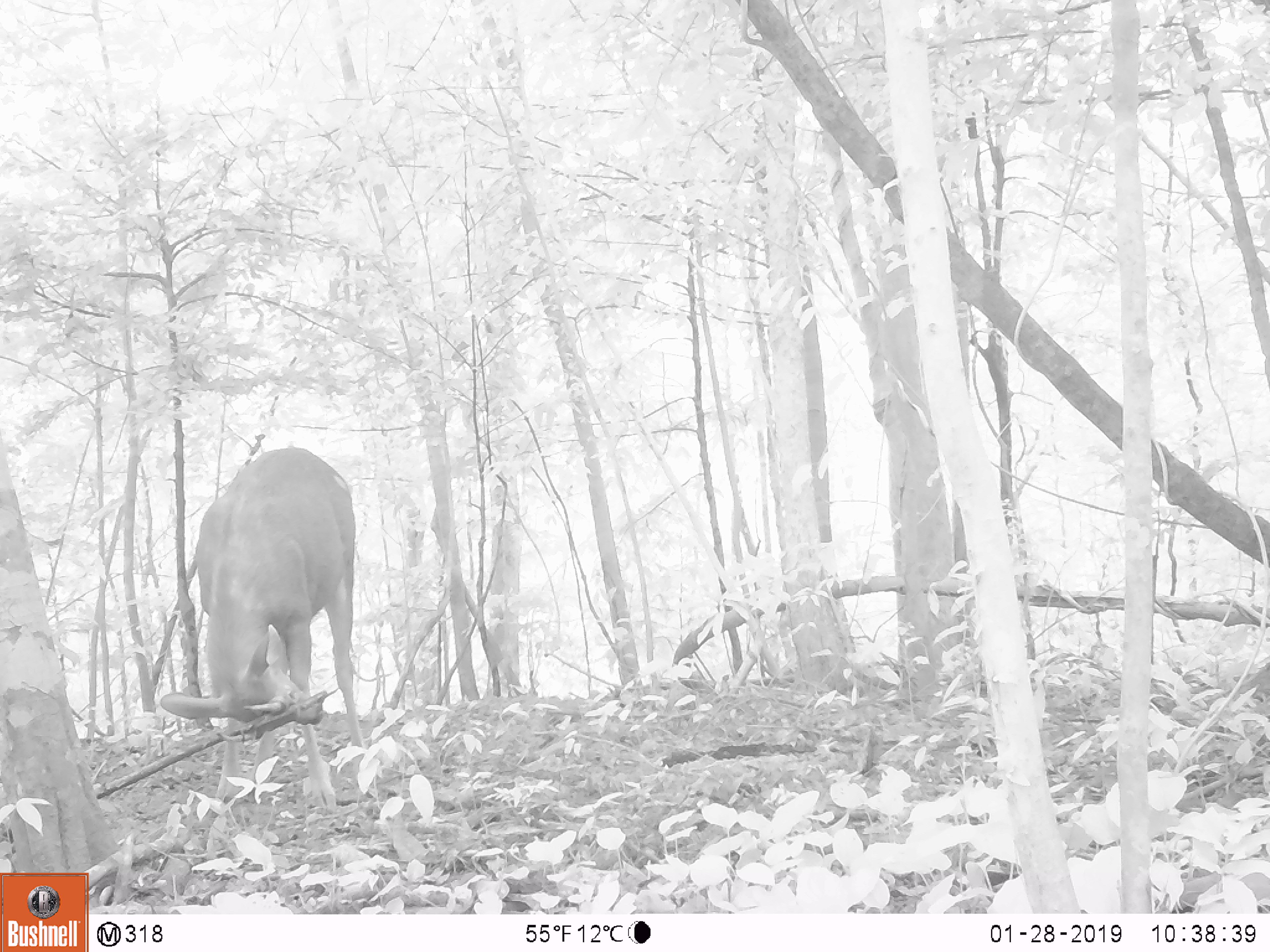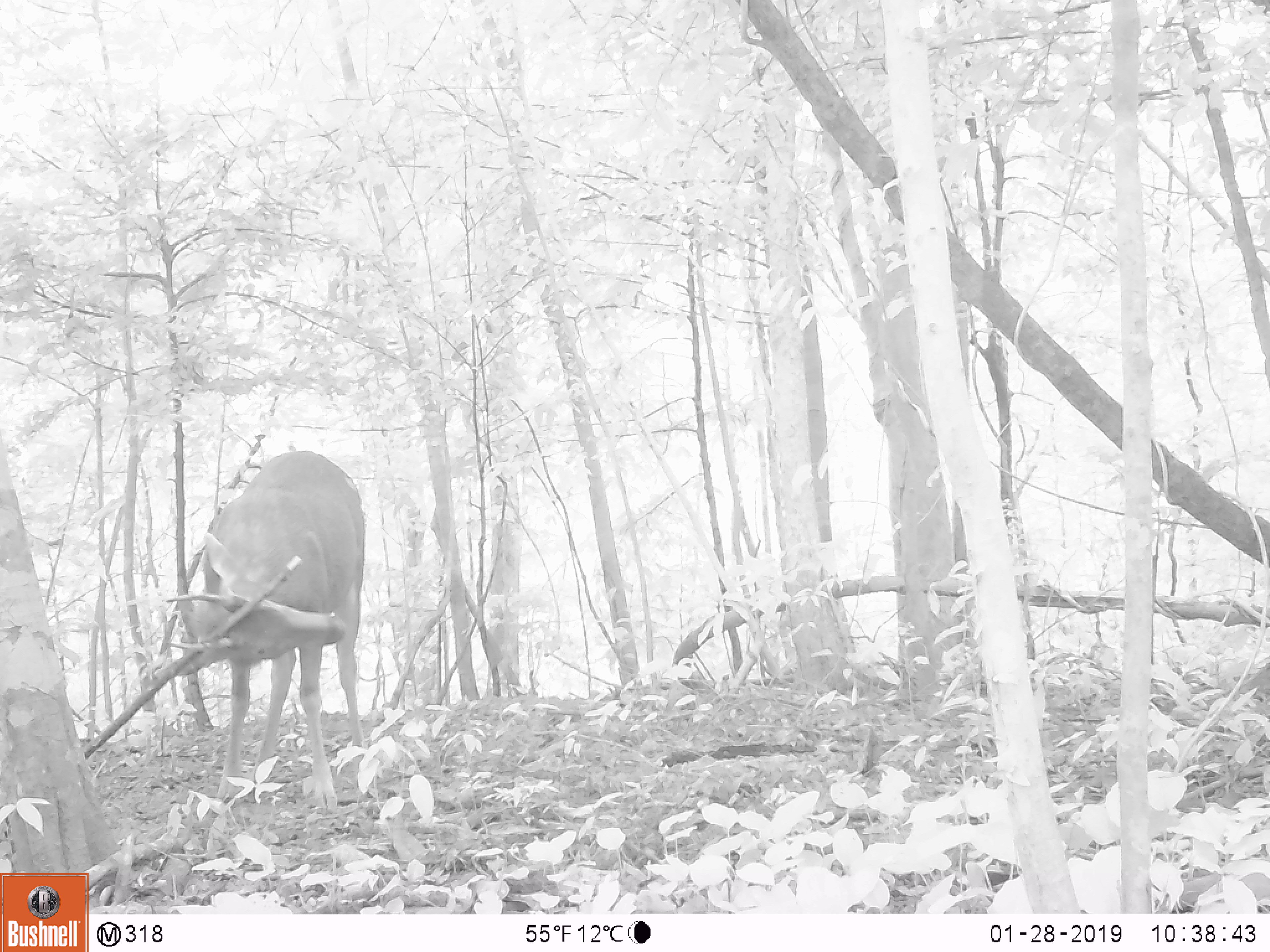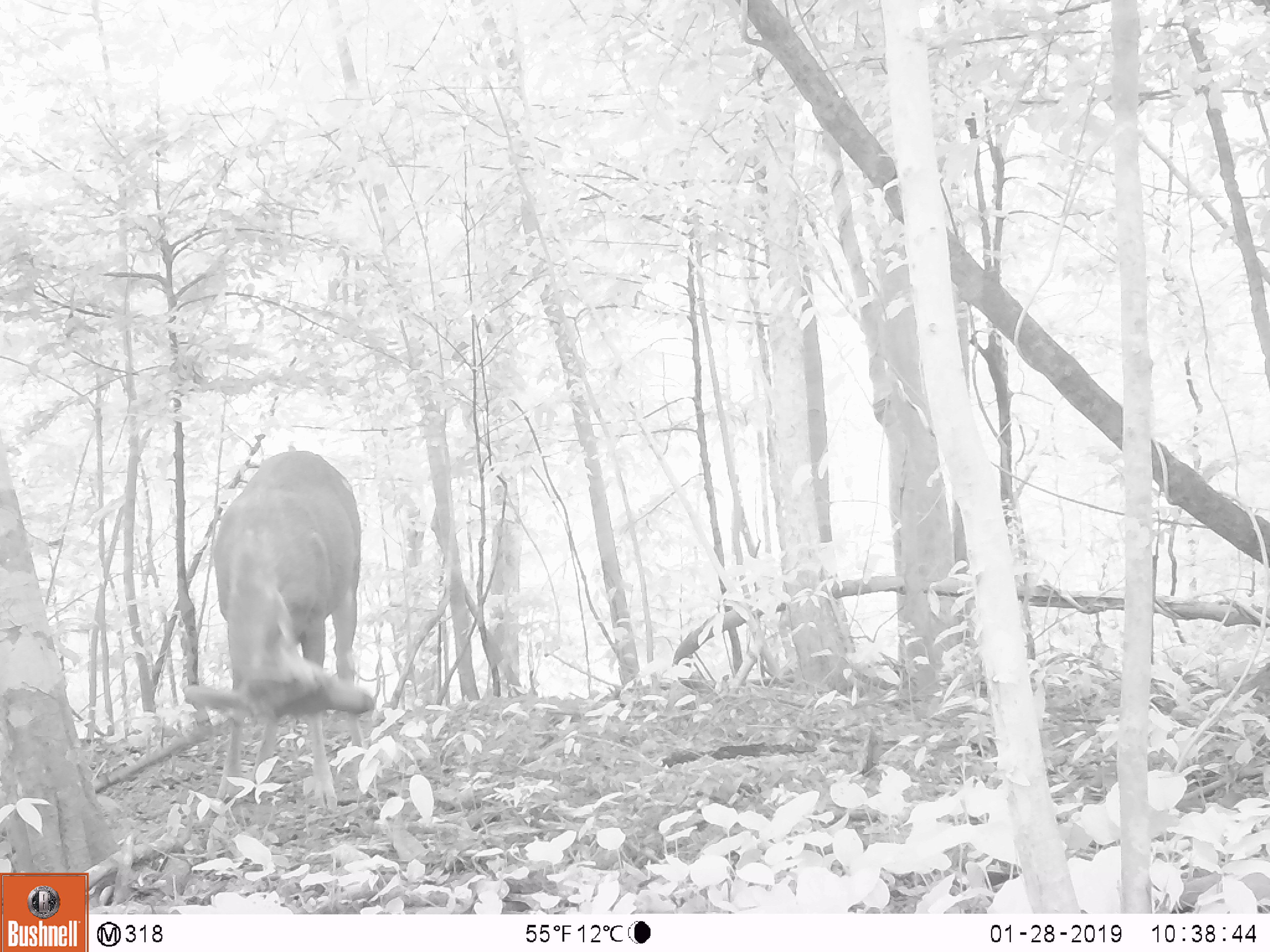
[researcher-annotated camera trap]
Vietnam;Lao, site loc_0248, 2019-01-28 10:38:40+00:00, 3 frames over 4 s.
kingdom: Animalia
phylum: Chordata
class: Mammalia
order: Artiodactyla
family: Cervidae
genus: Rusa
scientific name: Rusa unicolor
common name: sambar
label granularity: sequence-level